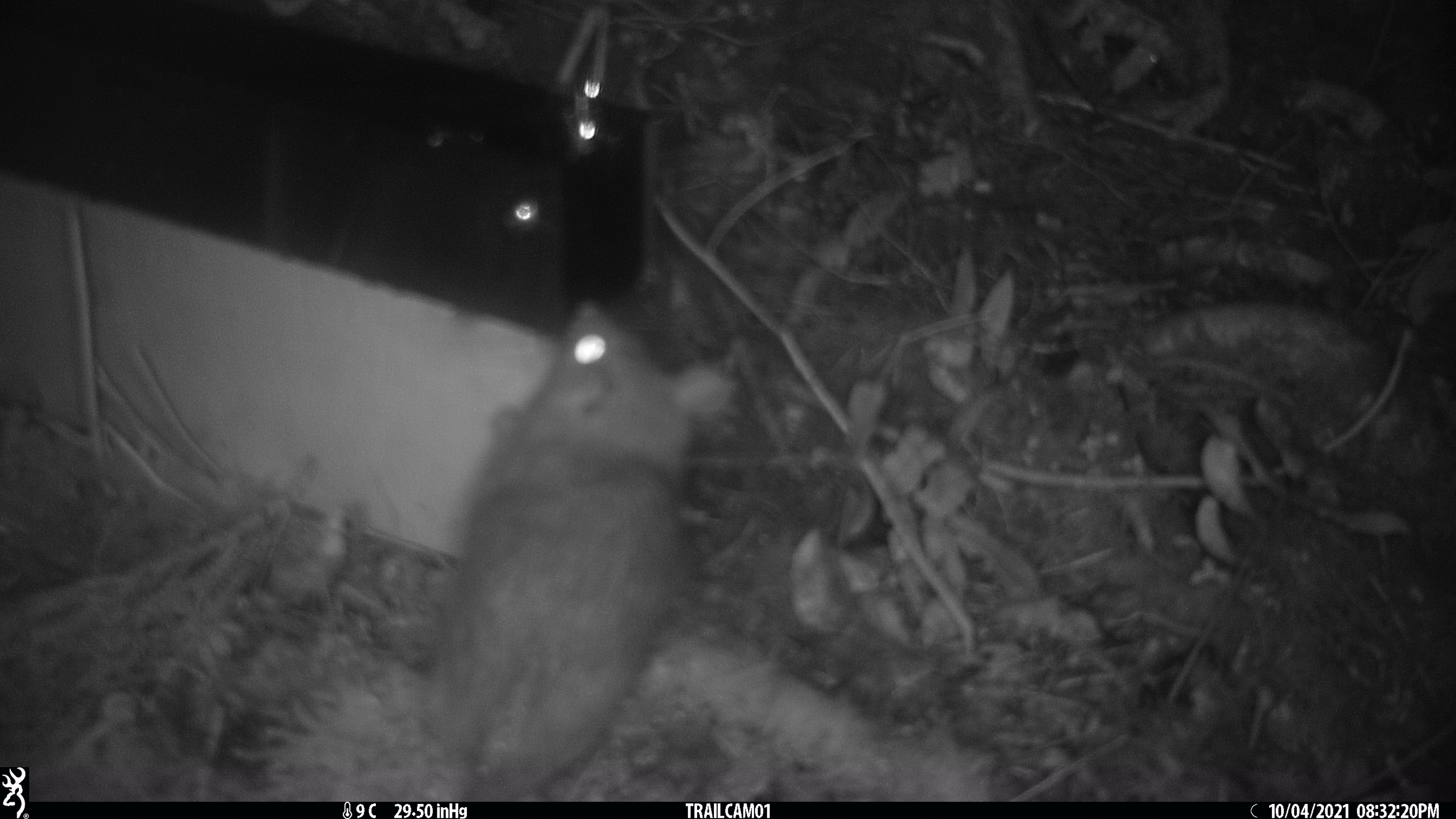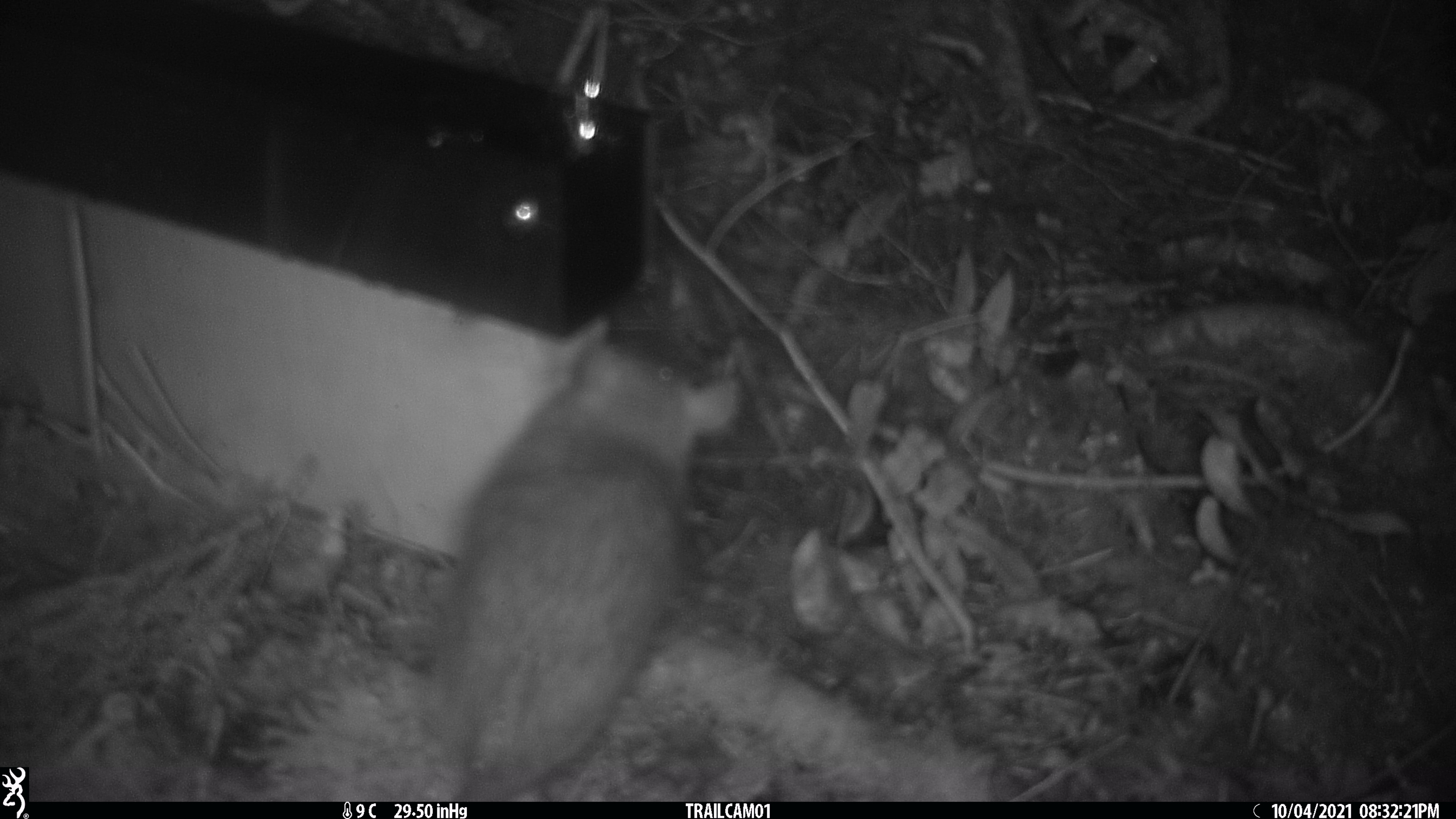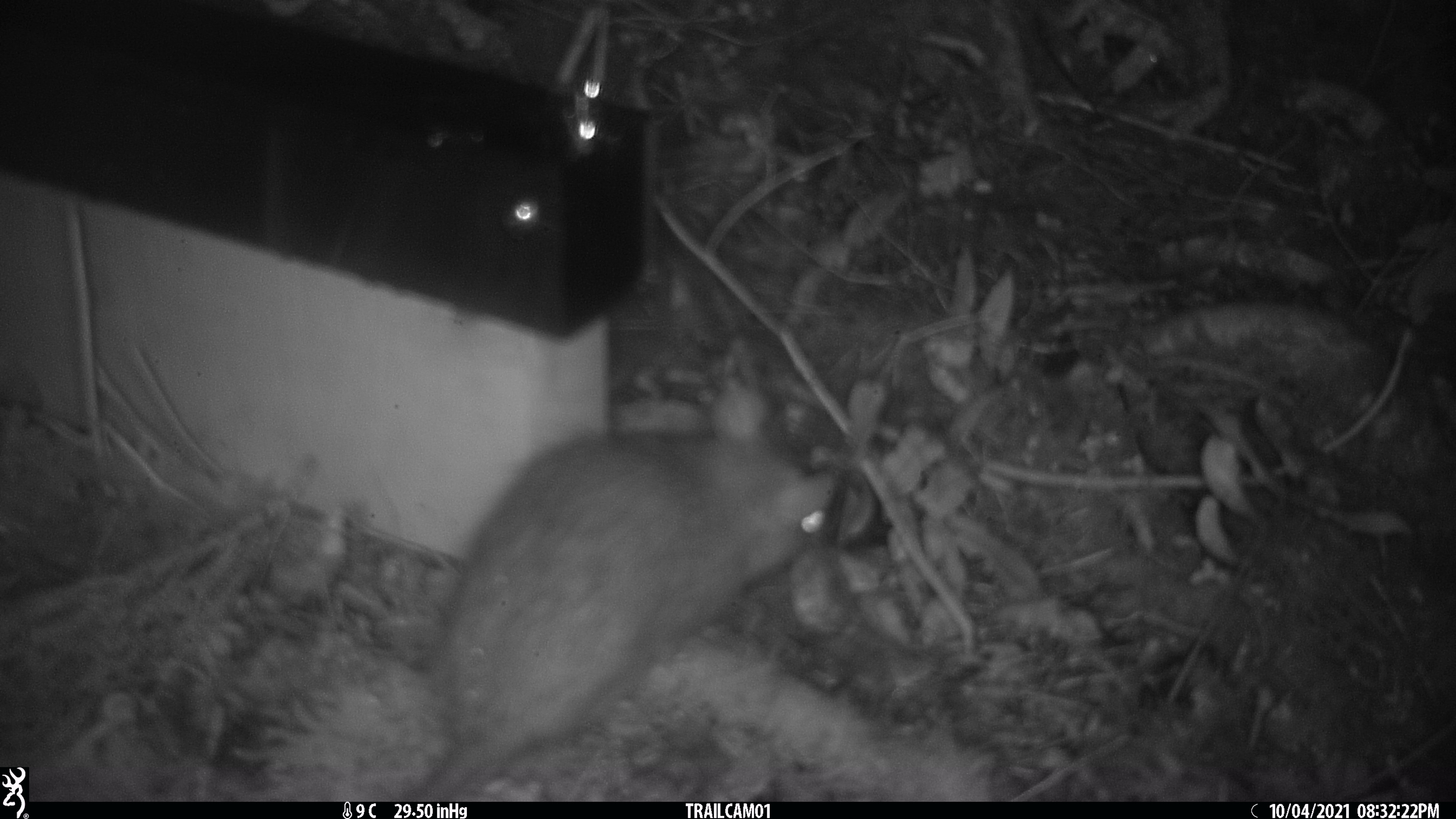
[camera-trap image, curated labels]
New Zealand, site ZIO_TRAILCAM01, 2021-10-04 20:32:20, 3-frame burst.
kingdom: Animalia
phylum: Chordata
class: Mammalia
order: Rodentia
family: Muridae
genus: Rattus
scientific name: Rattus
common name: rat